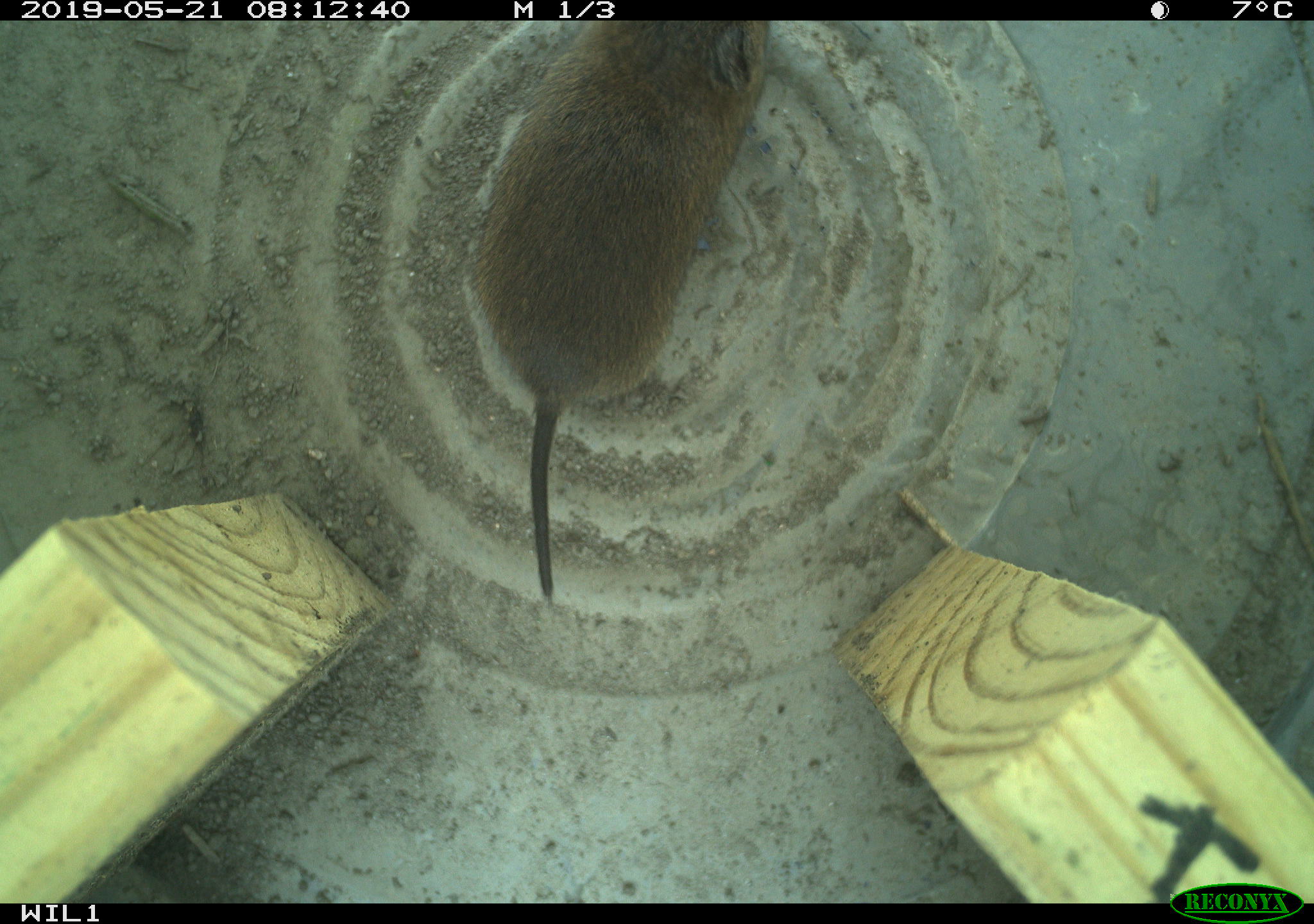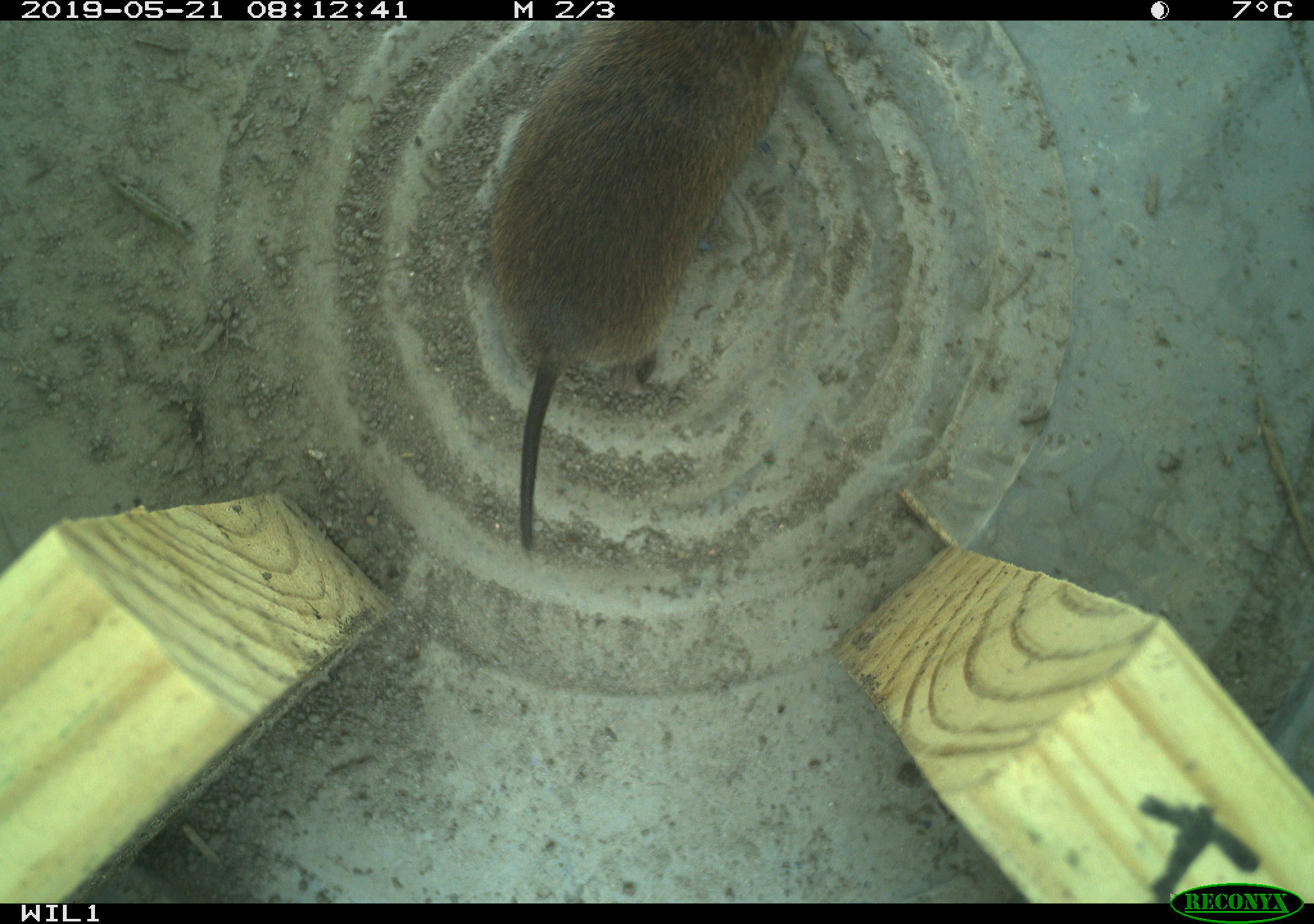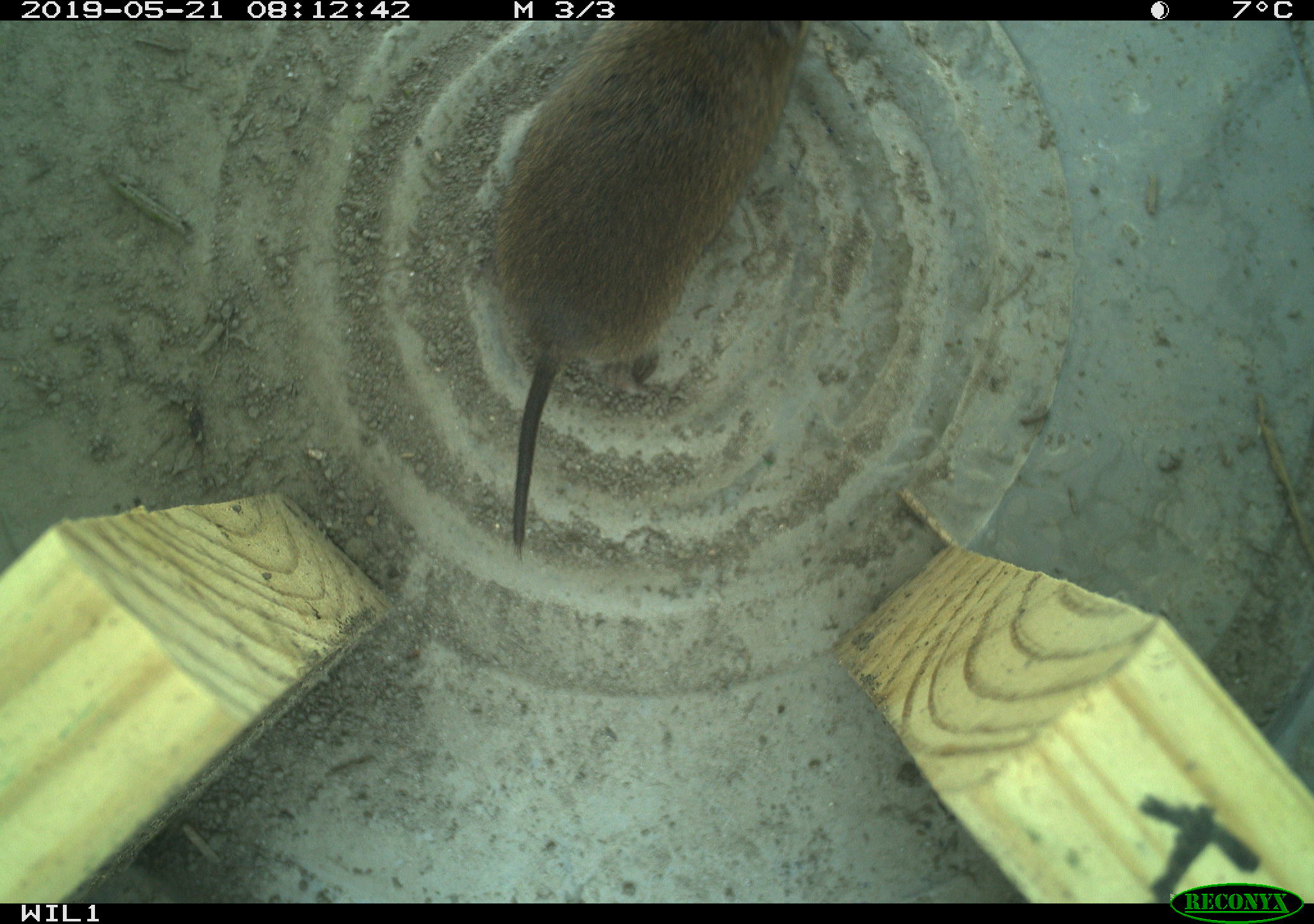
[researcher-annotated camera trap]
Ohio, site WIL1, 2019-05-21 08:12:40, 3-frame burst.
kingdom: Animalia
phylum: Chordata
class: Mammalia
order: Rodentia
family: Cricetidae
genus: Microtus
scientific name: Microtus pennsylvanicus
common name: meadow vole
Meadow vole (Microtus pennsylvanicus).